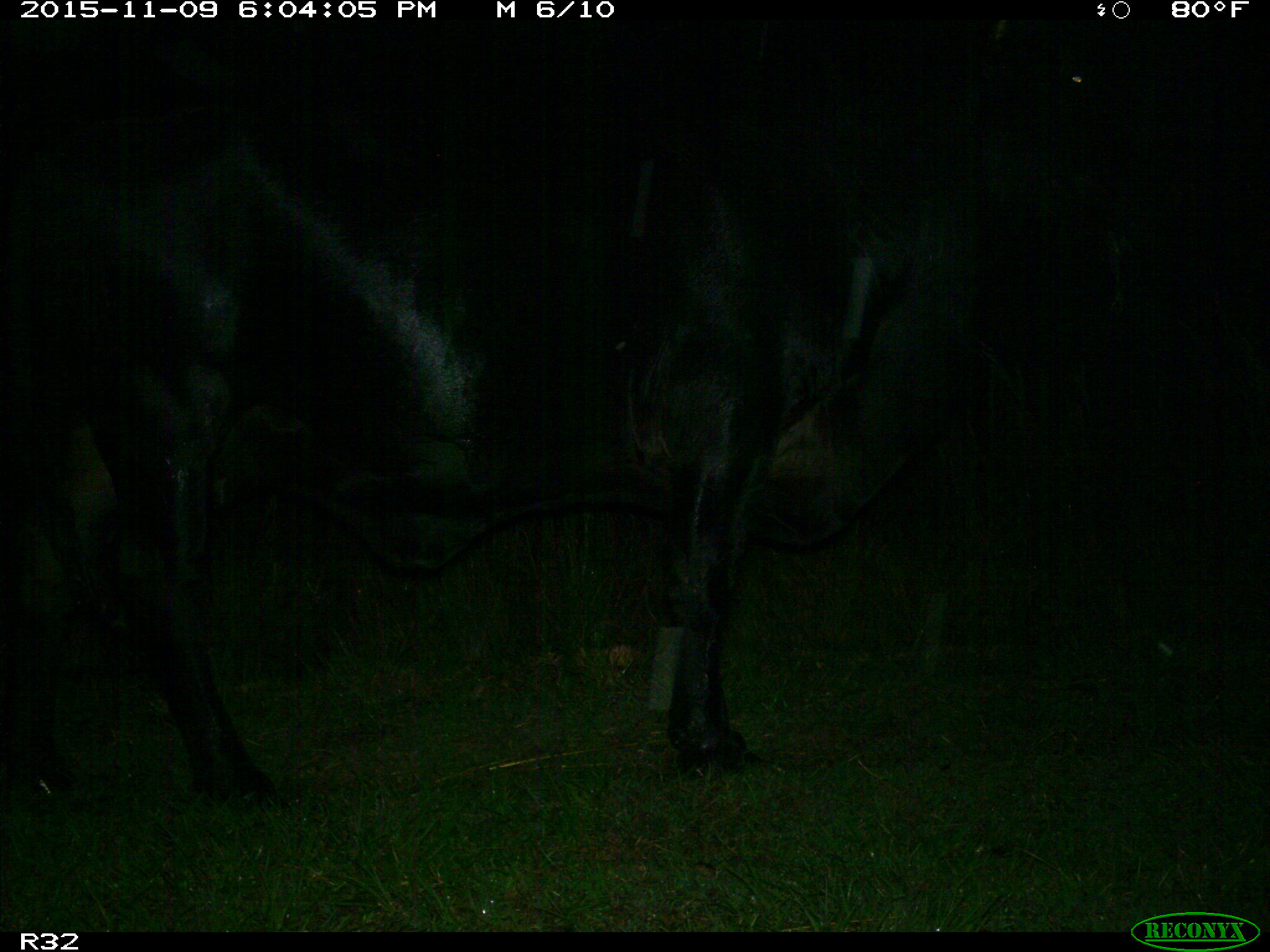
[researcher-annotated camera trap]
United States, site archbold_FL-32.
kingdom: Animalia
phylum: Chordata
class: Mammalia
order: Artiodactyla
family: Bovidae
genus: Bos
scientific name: Bos taurus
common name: domestic cow